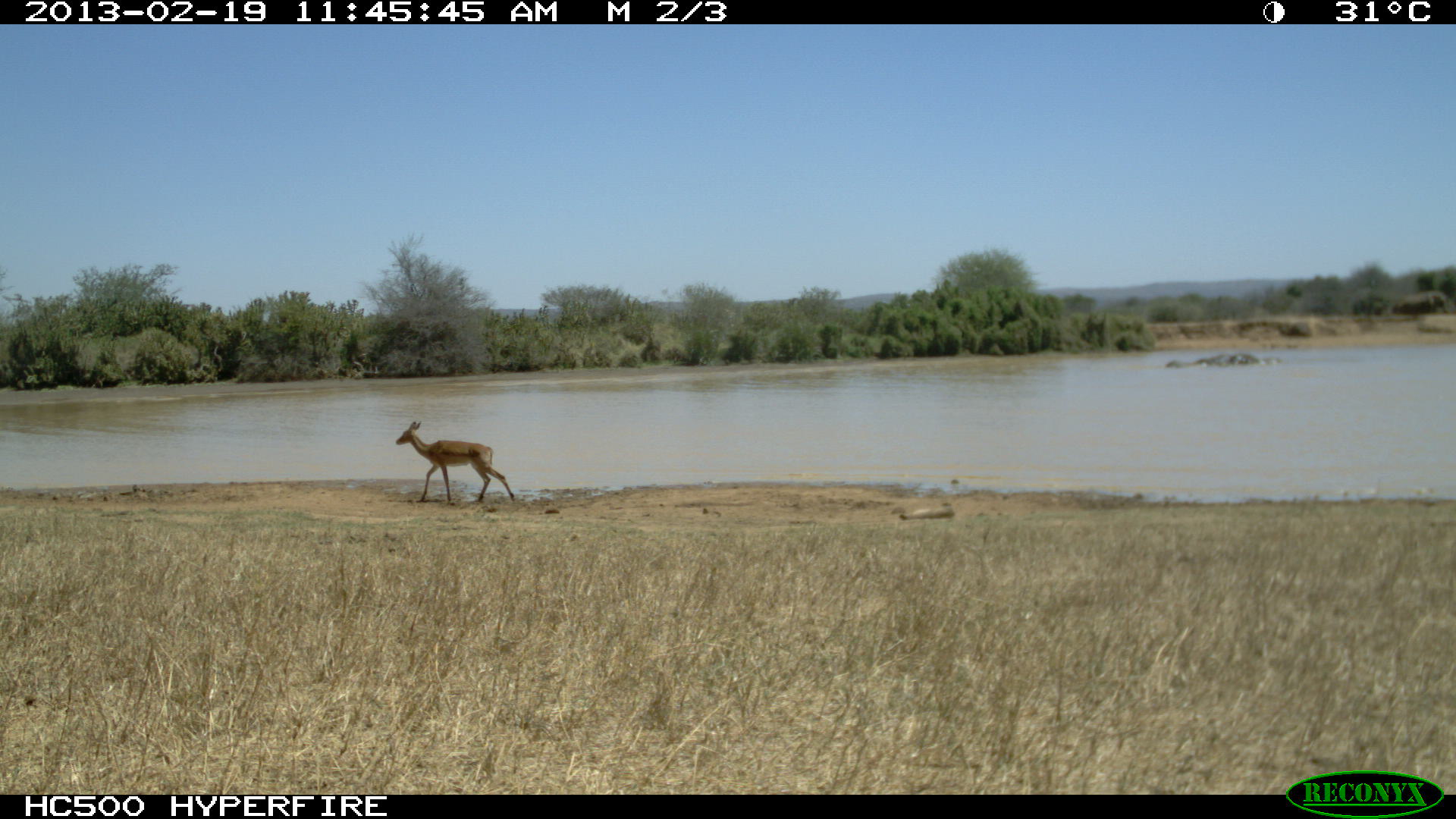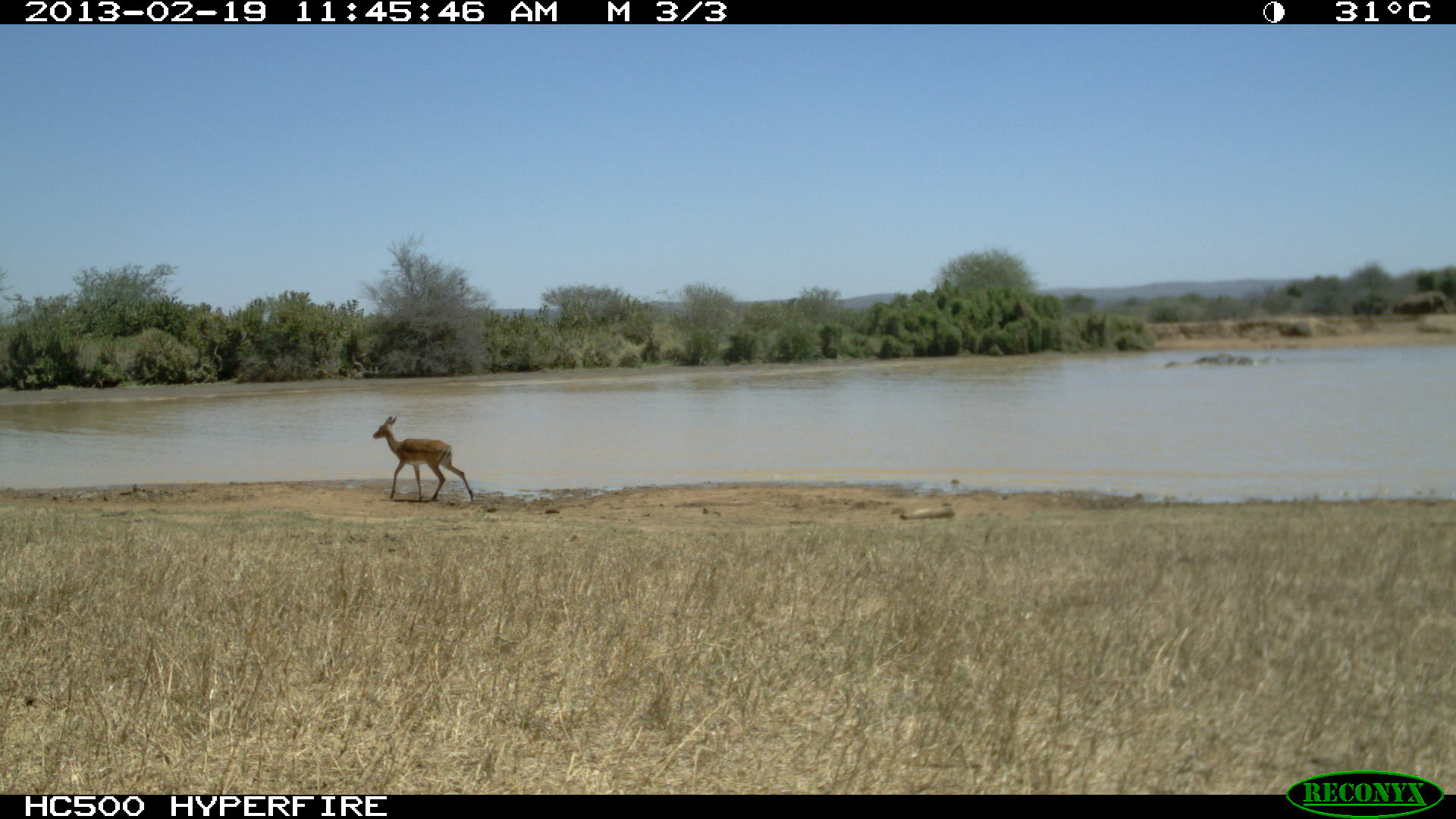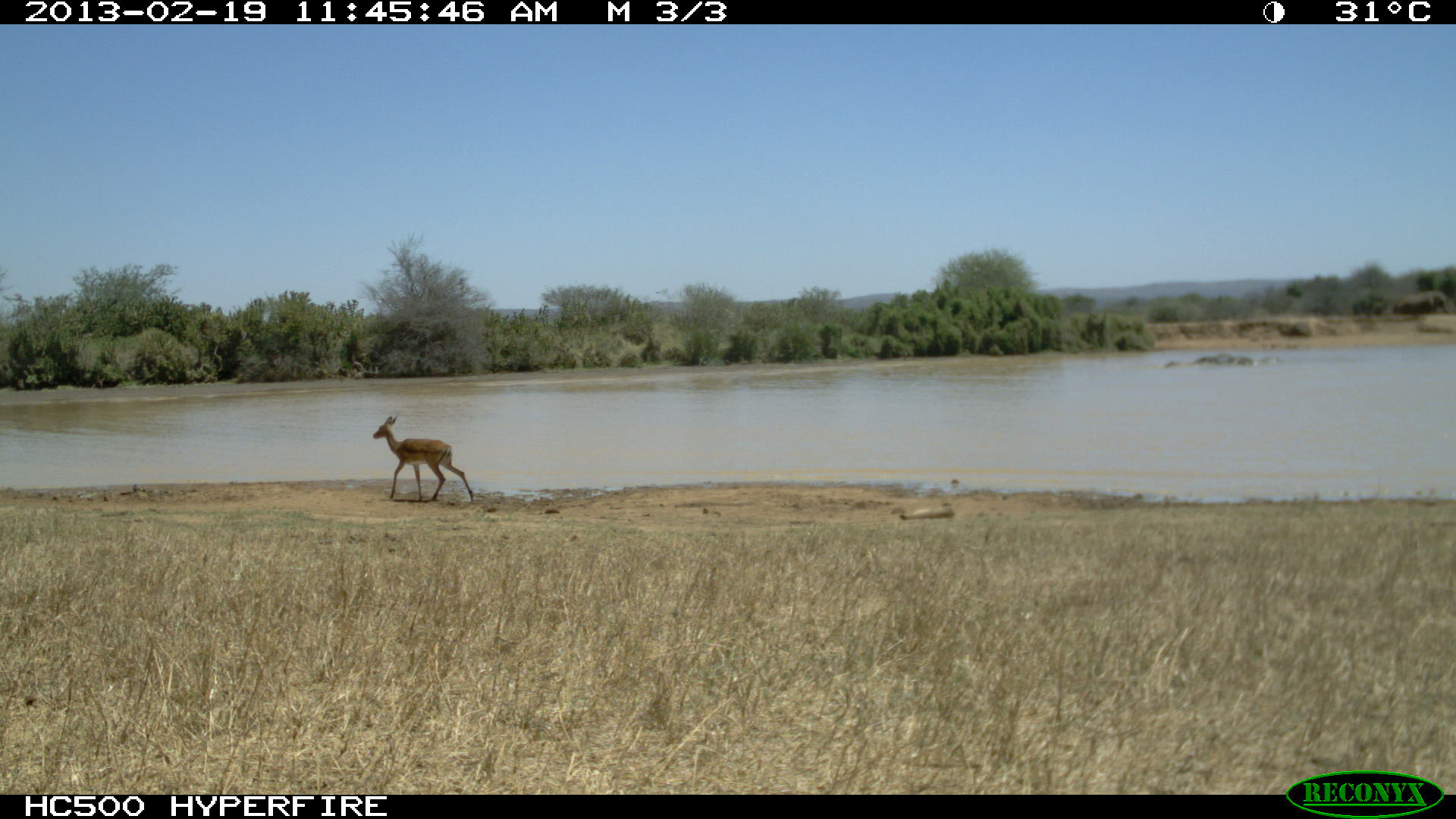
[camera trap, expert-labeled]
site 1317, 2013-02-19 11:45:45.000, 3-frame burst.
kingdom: Animalia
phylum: Chordata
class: Mammalia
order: Artiodactyla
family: Bovidae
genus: Aepyceros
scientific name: Aepyceros melampus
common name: impala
Aepyceros melampus (impala), count 1.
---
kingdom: Animalia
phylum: Chordata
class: Mammalia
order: Proboscidea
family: Elephantidae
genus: Loxodonta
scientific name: Loxodonta africana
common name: african bush elephant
Loxodonta africana (african bush elephant), count 4.